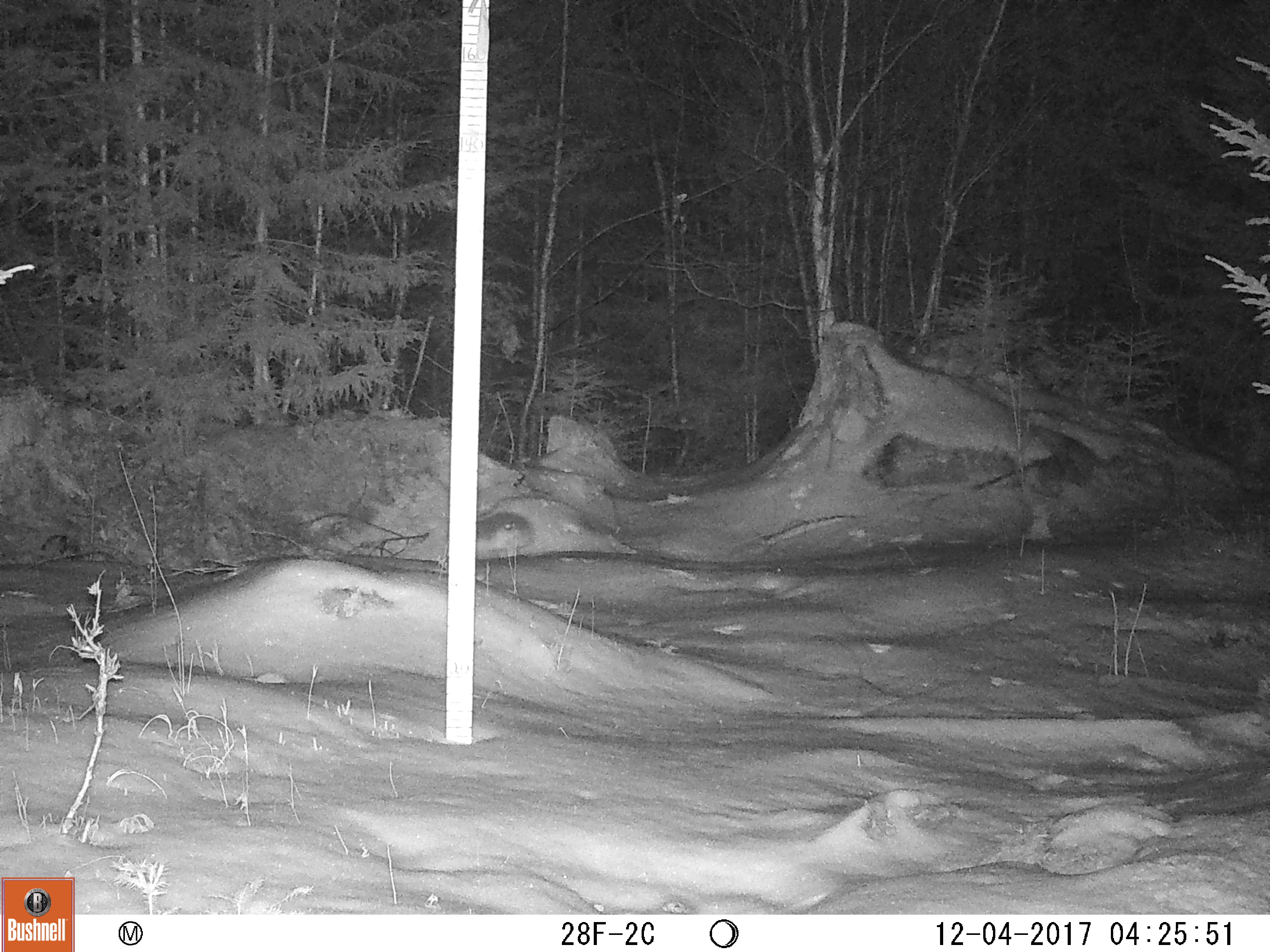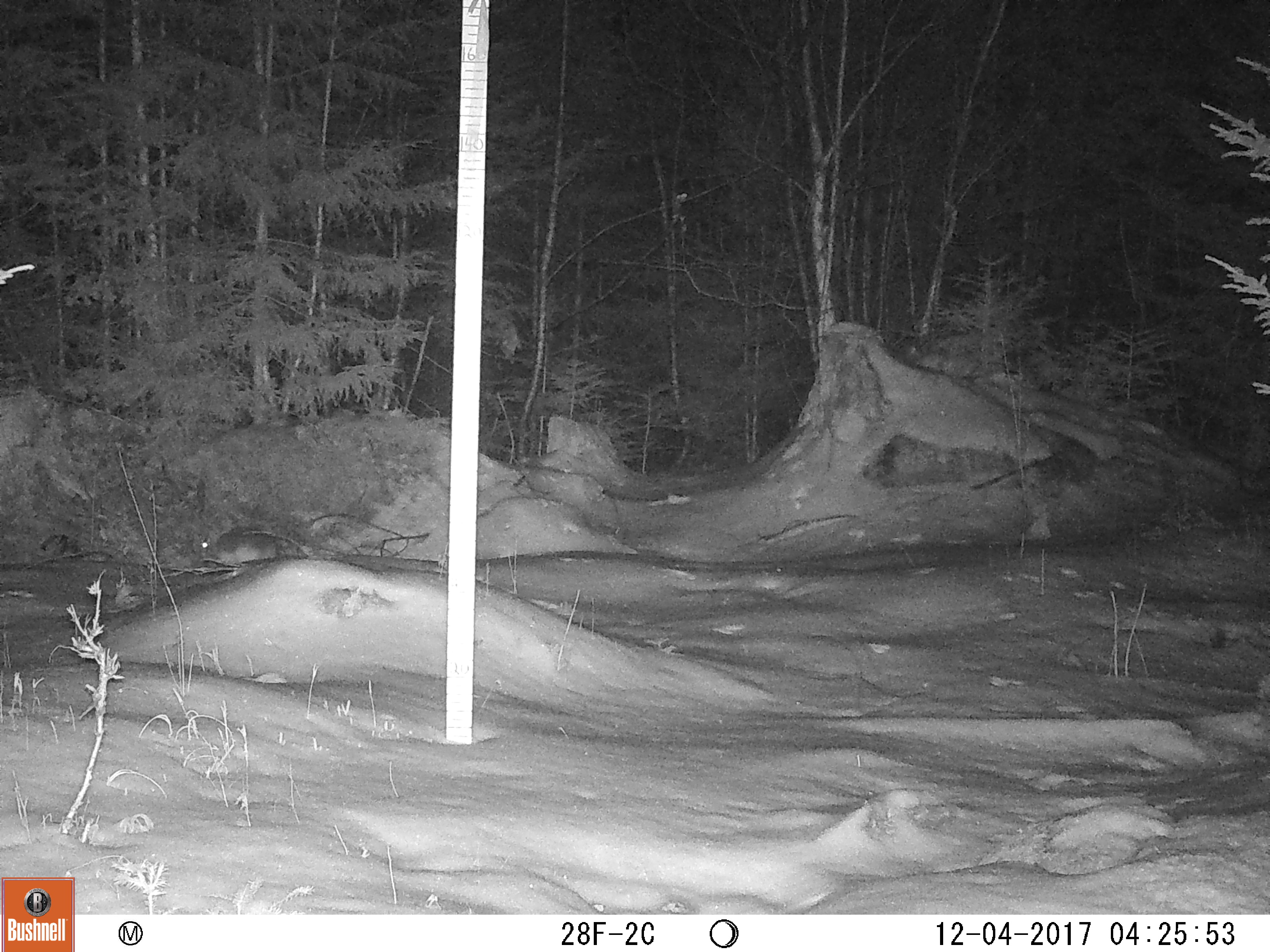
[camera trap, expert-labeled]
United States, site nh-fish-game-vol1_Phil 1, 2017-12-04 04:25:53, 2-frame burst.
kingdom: Animalia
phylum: Chordata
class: Mammalia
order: Lagomorpha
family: Leporidae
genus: Lepus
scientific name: Lepus americanus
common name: snowshoe hare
Snowshoe hare (Lepus americanus).